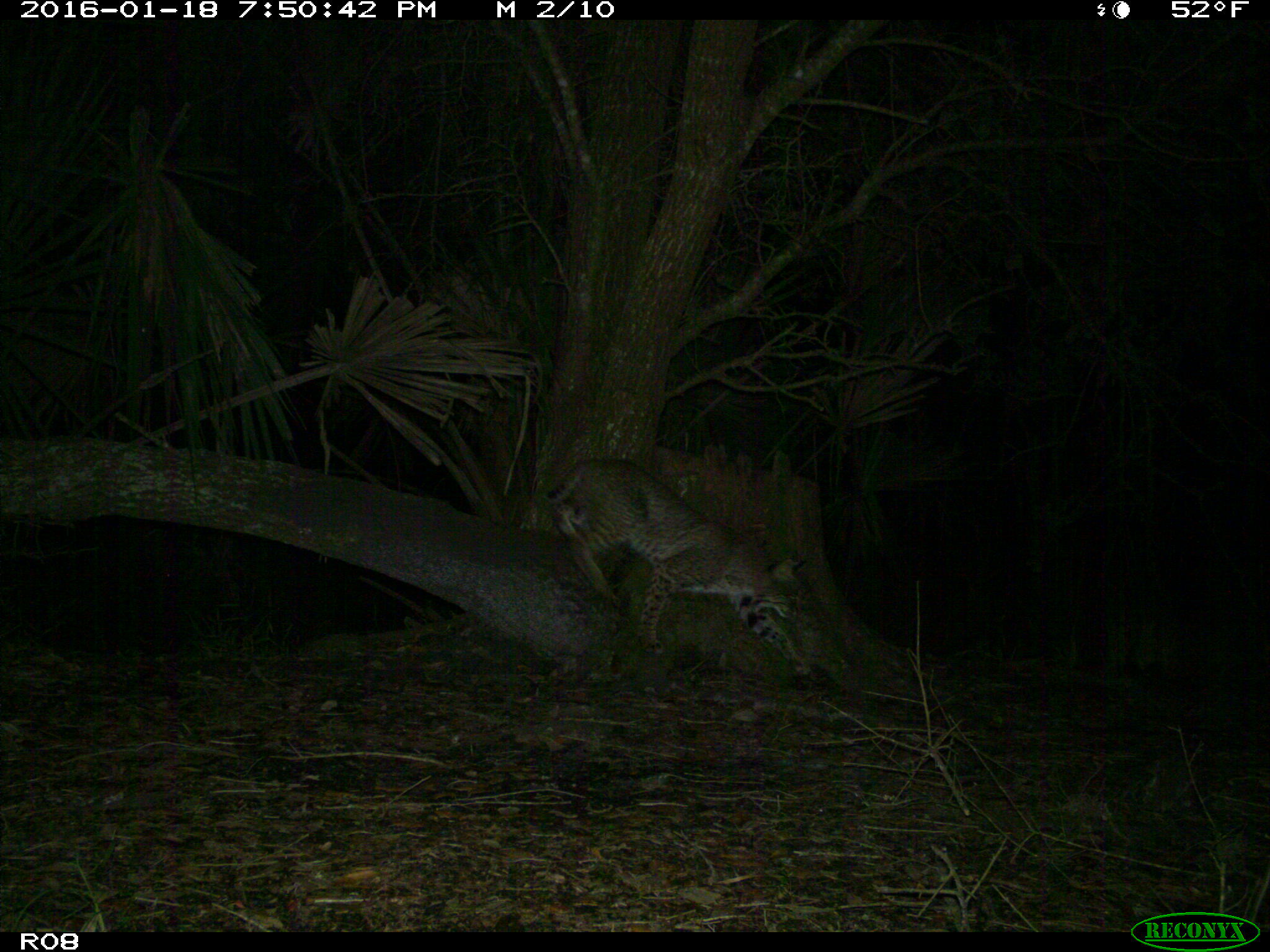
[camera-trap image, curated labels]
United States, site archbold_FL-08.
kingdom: Animalia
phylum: Chordata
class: Mammalia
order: Carnivora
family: Felidae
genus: Lynx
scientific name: Lynx rufus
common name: bobcat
Lynx rufus (bobcat).